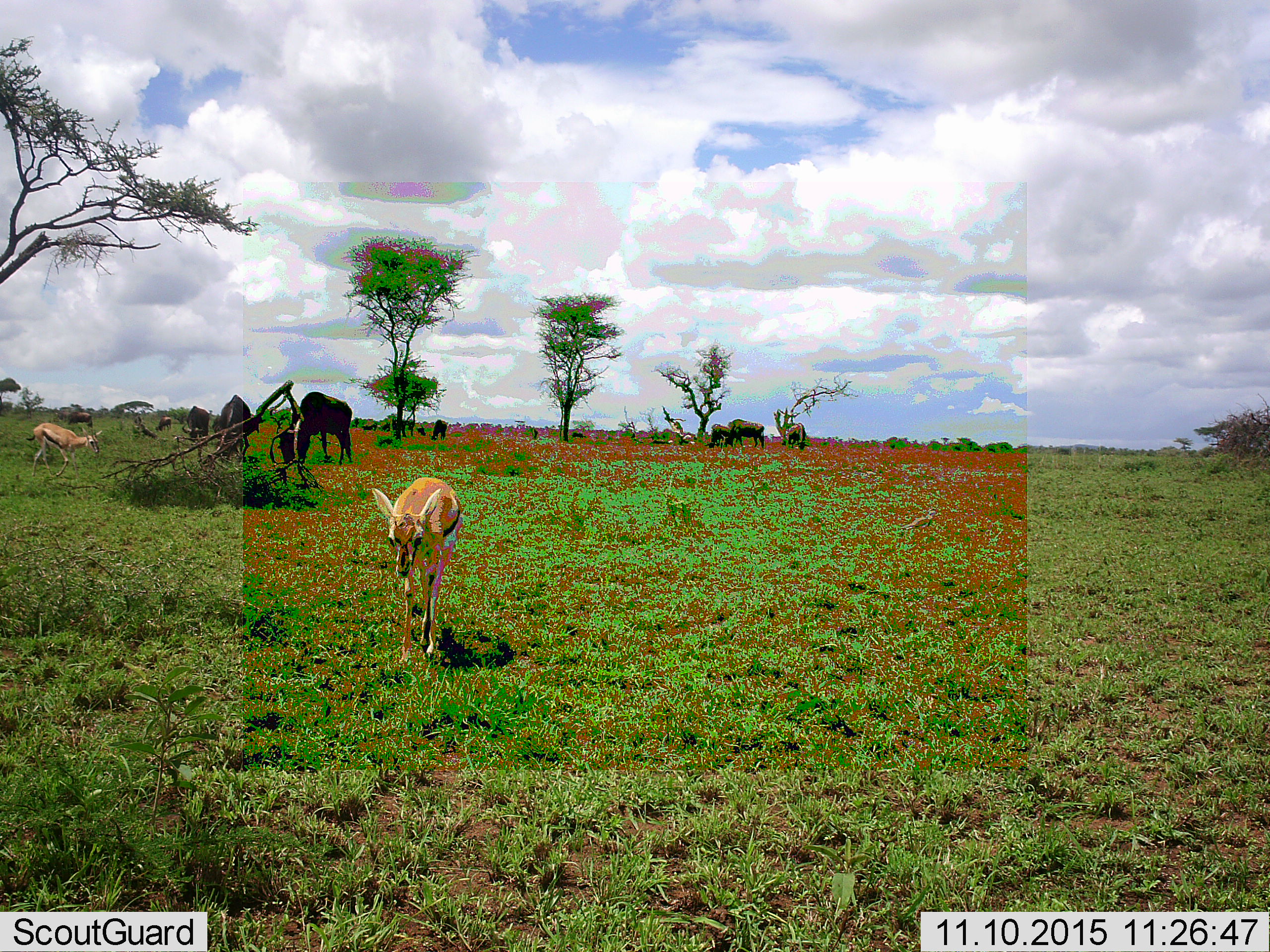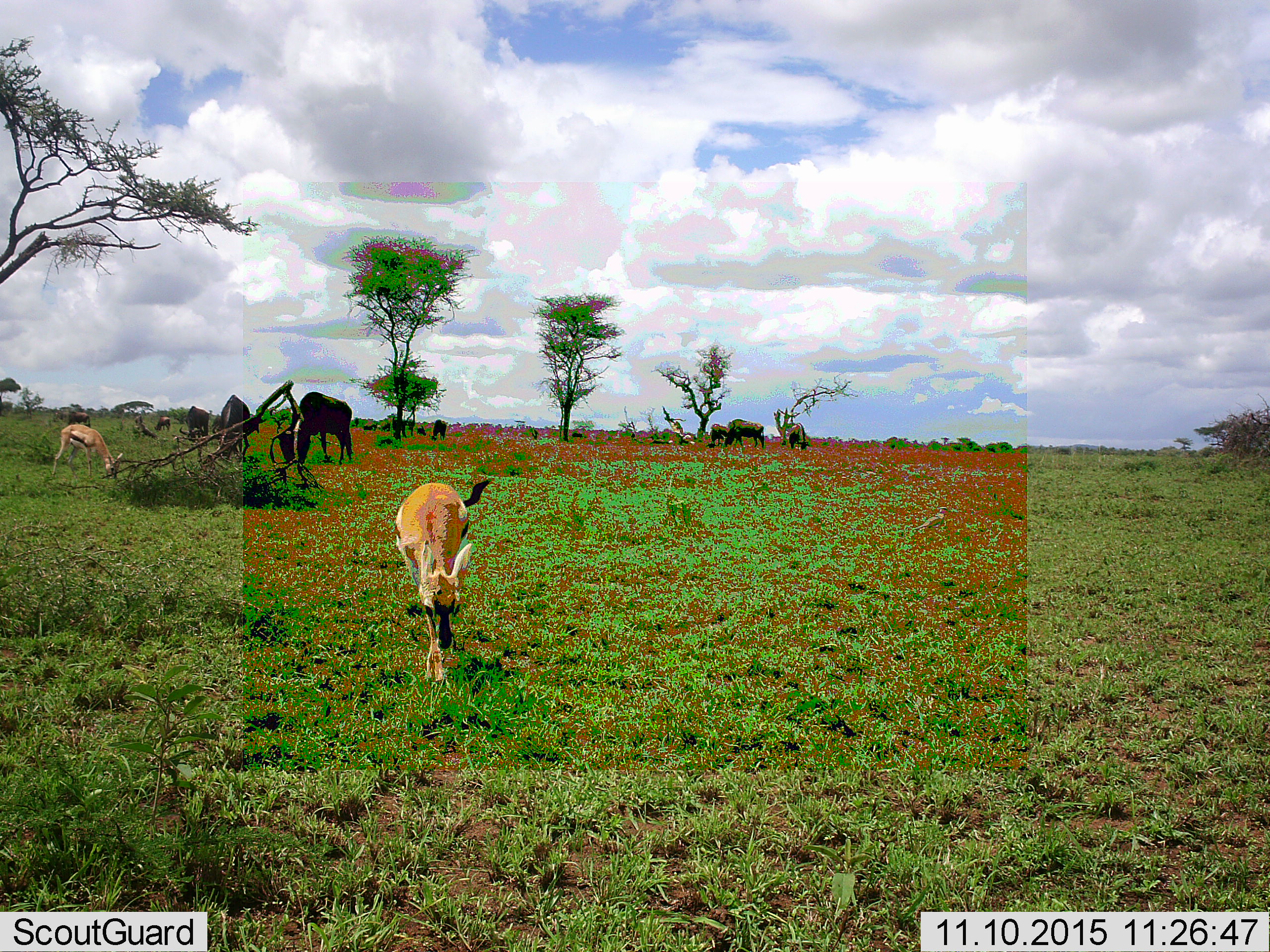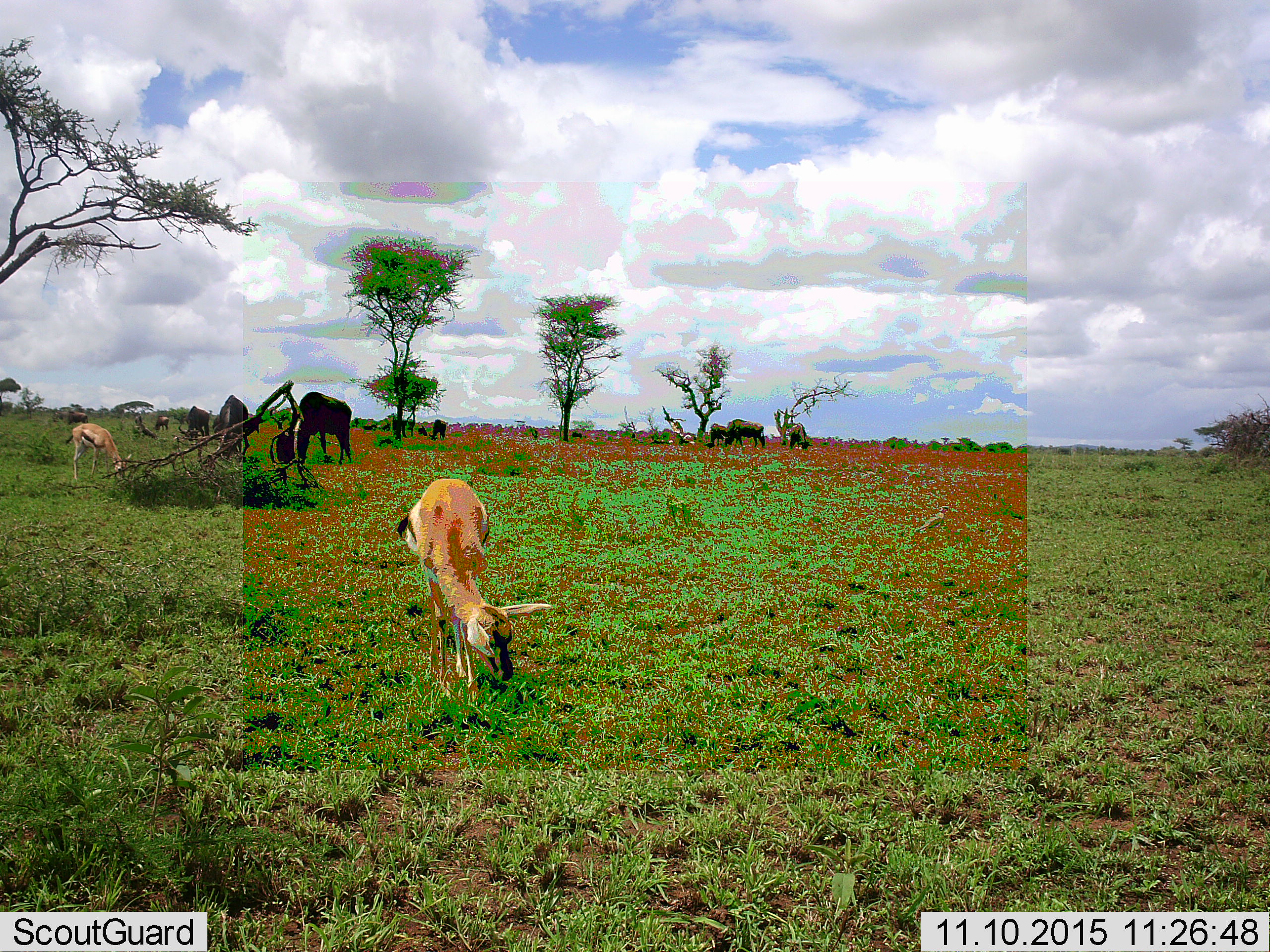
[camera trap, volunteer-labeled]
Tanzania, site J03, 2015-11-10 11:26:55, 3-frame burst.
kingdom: Animalia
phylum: Chordata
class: Mammalia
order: Artiodactyla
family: Bovidae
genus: Eudorcas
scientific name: Eudorcas thomsonii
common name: thomson's gazelle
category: gazellethomsons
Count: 2.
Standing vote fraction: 0%.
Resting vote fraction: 0%.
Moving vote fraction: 89%.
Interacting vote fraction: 0%.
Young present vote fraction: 11%.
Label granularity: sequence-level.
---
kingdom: Animalia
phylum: Chordata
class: Mammalia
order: Artiodactyla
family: Bovidae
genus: Connochaetes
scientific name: Connochaetes taurinus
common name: blue wildebeest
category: wildebeest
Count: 11-50.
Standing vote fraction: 50%.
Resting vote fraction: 17%.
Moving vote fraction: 17%.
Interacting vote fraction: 0%.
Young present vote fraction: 0%.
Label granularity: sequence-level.